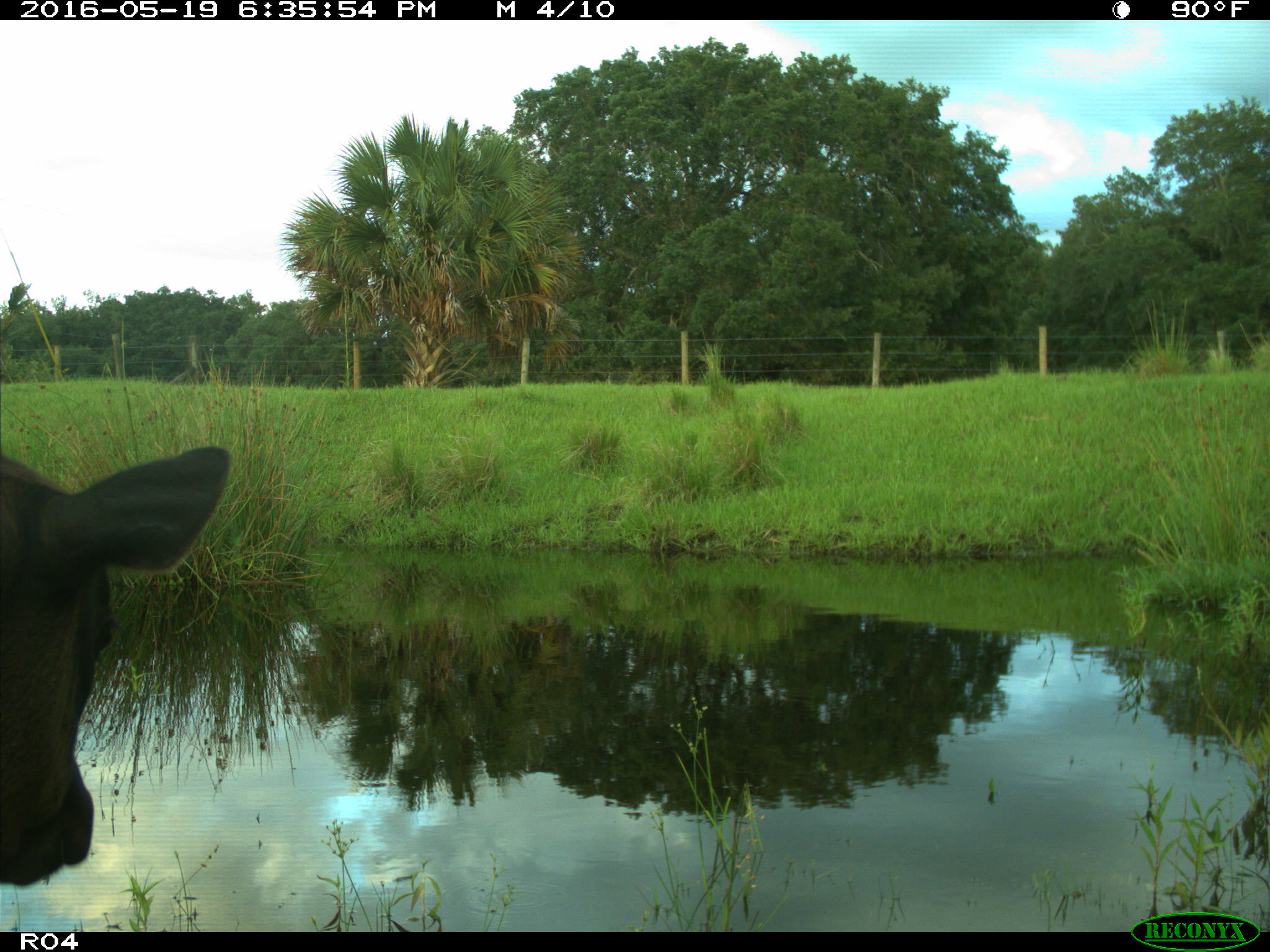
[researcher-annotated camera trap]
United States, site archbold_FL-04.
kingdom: Animalia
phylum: Chordata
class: Mammalia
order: Artiodactyla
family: Bovidae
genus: Bos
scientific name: Bos taurus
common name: domestic cow